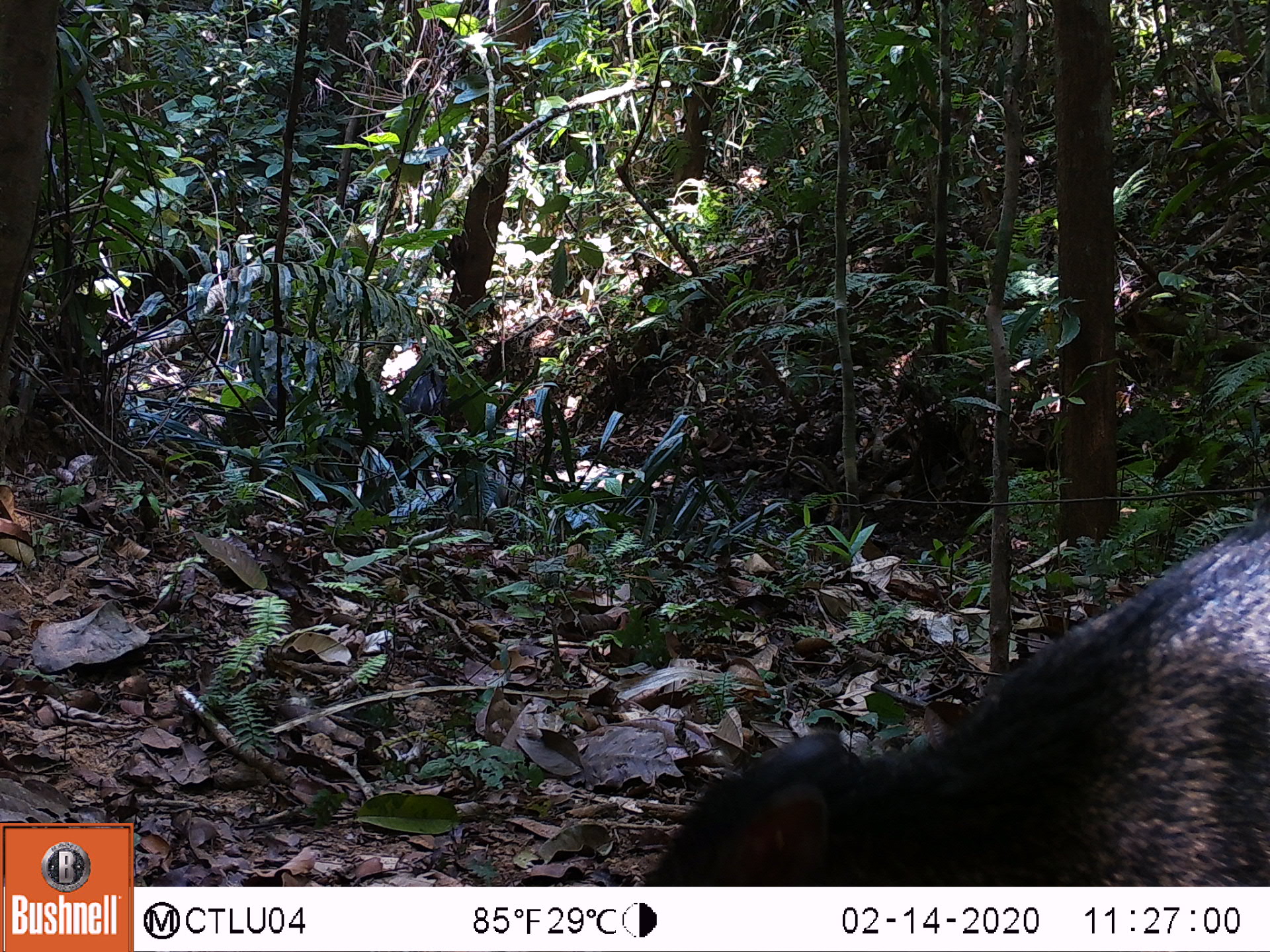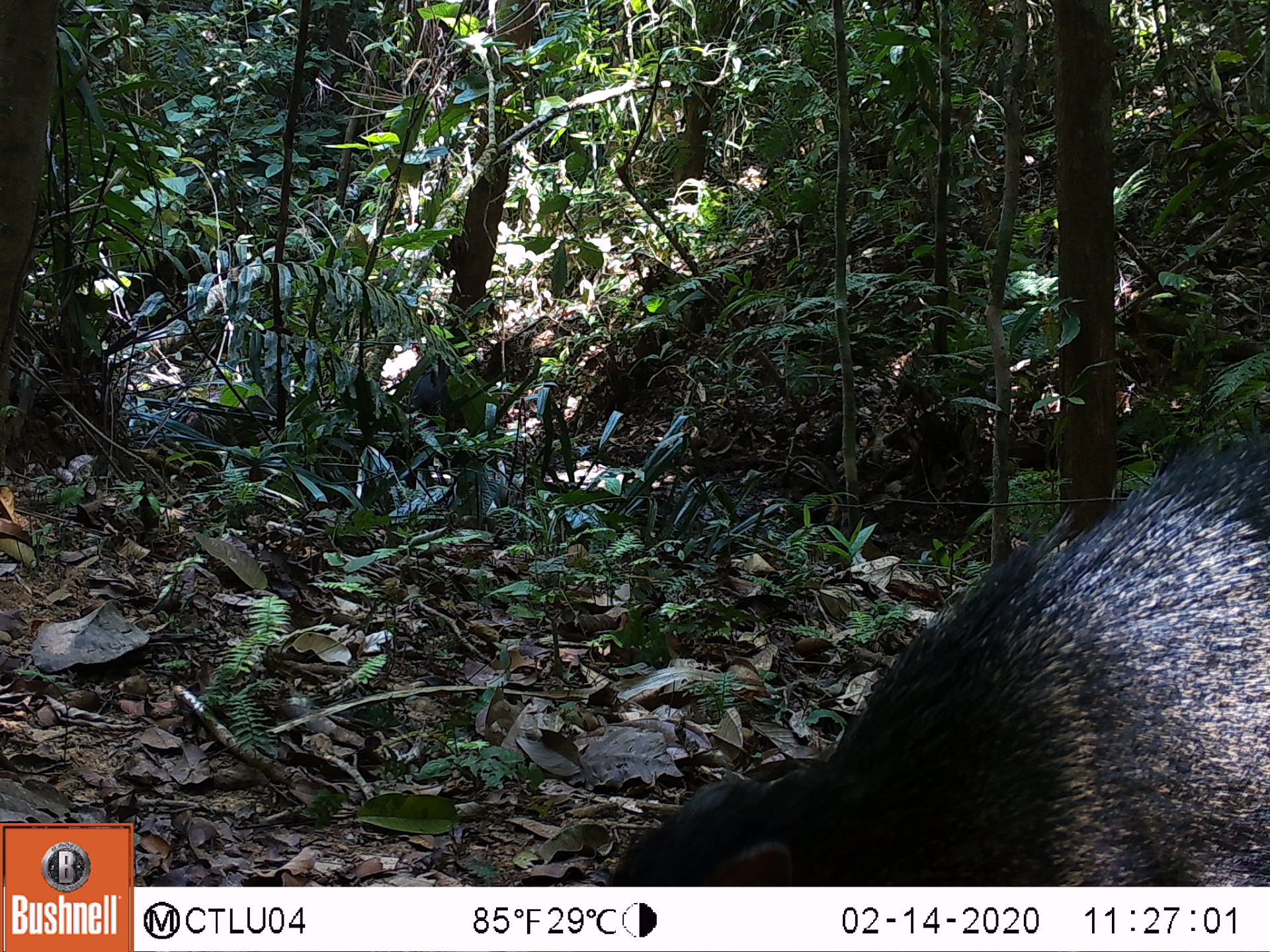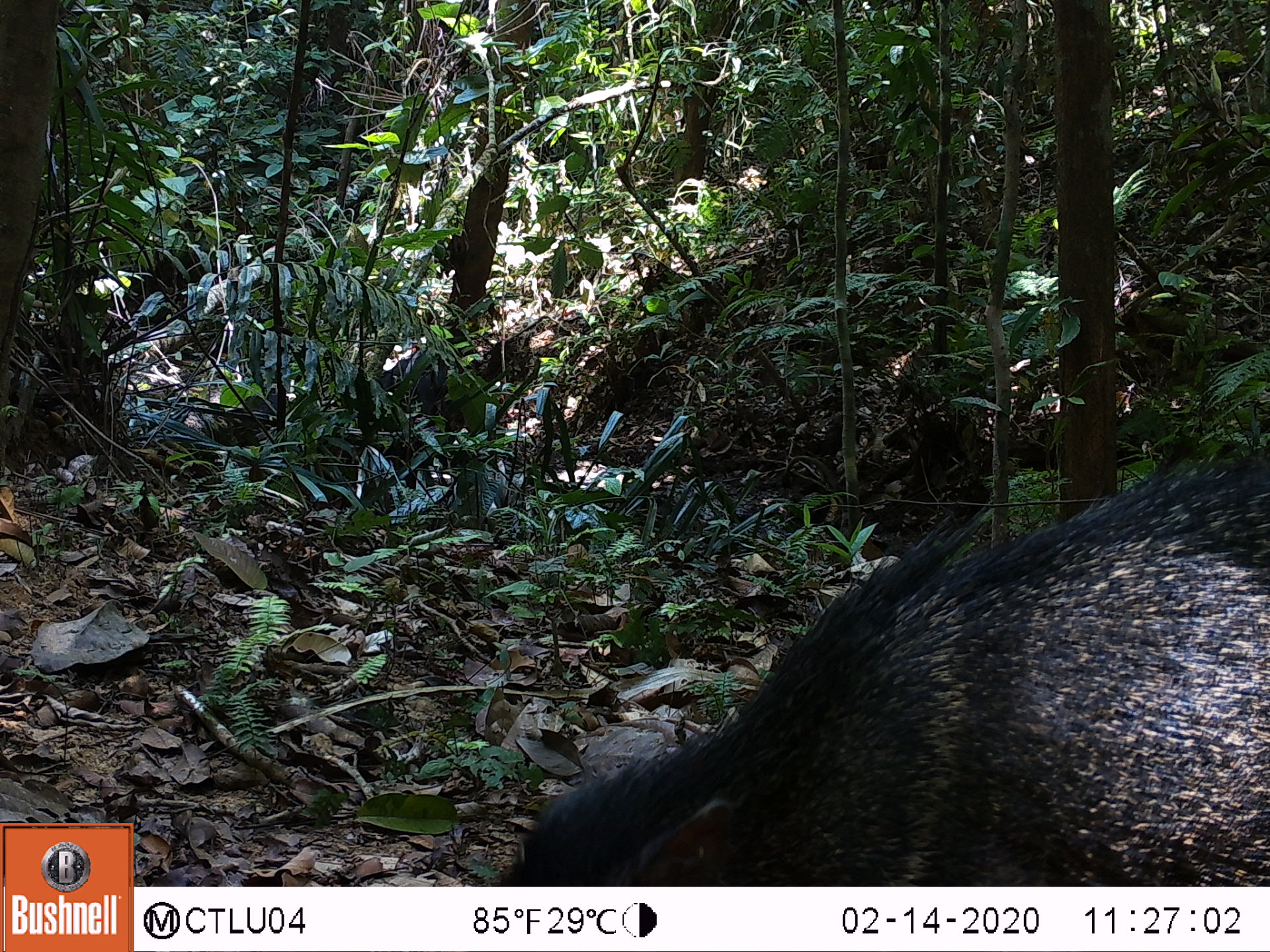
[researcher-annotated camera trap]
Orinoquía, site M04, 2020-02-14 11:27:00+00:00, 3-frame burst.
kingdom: Animalia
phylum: Chordata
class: Mammalia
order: Artiodactyla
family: Tayassuidae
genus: Pecari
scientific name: Pecari tajacu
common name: collared peccary